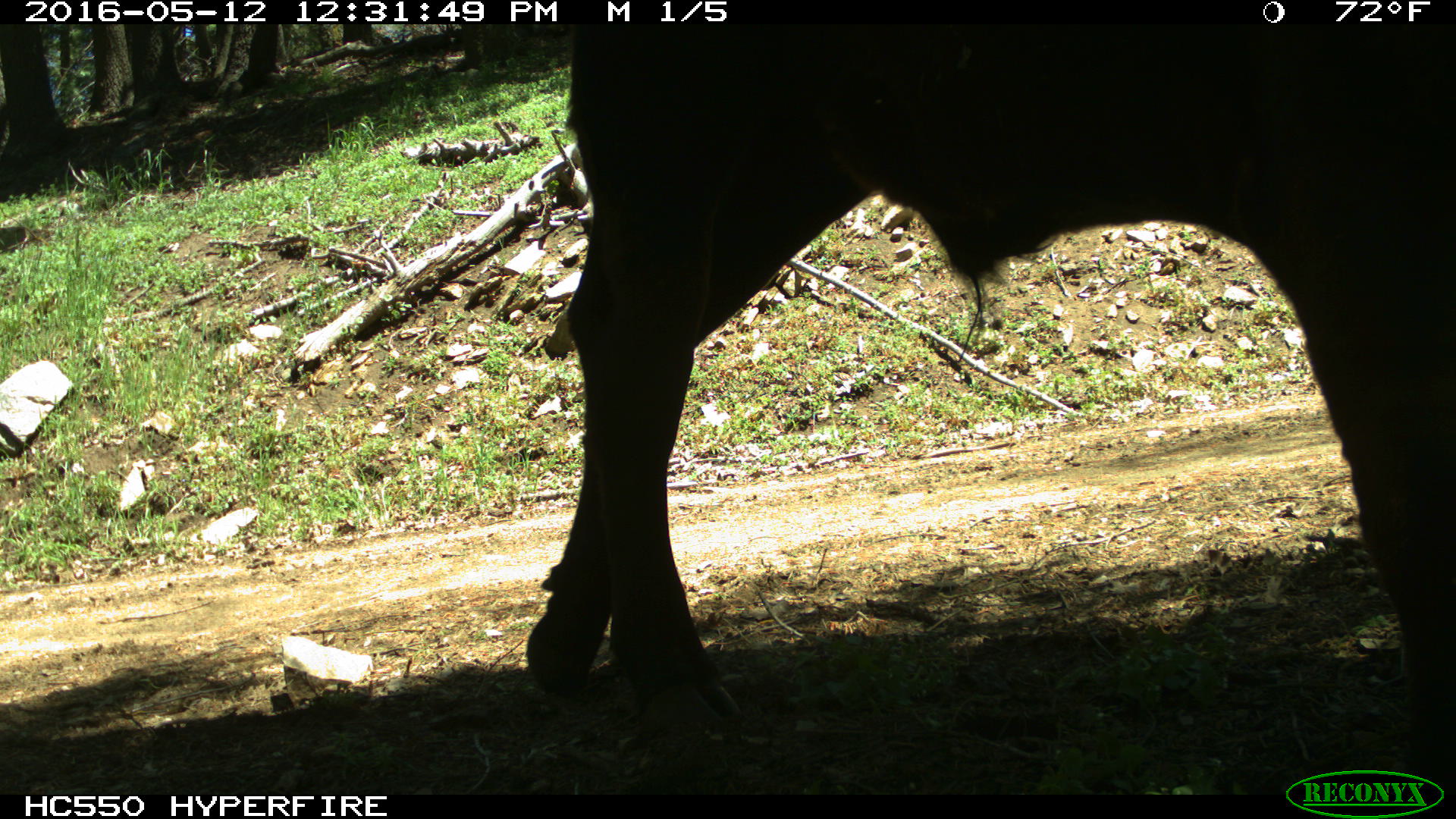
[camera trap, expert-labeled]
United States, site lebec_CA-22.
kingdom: Animalia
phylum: Chordata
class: Mammalia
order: Artiodactyla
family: Bovidae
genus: Bos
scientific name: Bos taurus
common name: domestic cow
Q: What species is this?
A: Bos taurus (domestic cow).